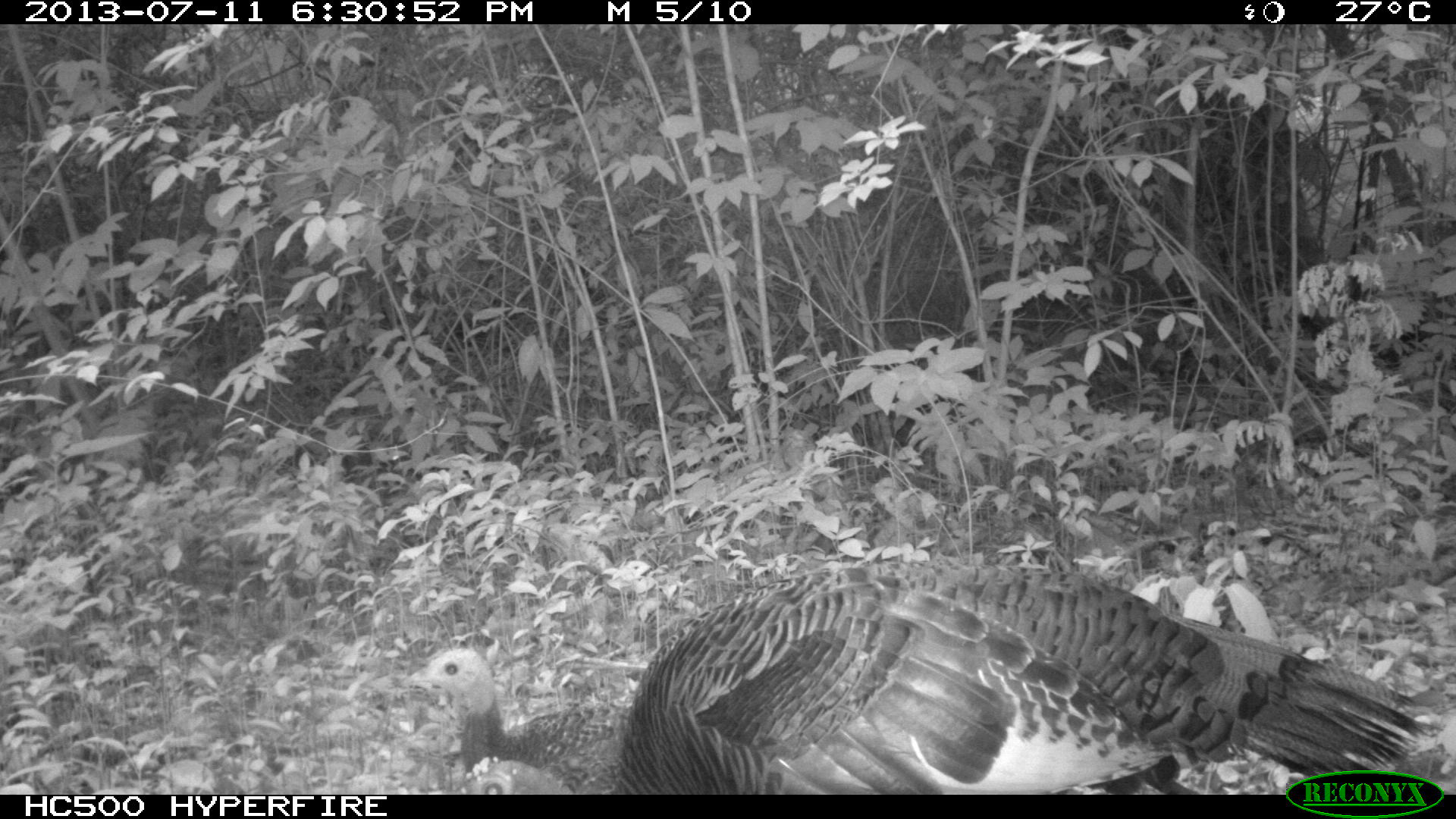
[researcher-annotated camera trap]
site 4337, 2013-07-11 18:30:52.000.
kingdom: Animalia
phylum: Chordata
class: Aves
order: Galliformes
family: Phasianidae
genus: Meleagris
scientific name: Meleagris ocellata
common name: ocellated turkey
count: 4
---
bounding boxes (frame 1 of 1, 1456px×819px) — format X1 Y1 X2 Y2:
meleagris ocellata: 463 556 1441 794; 399 648 631 794